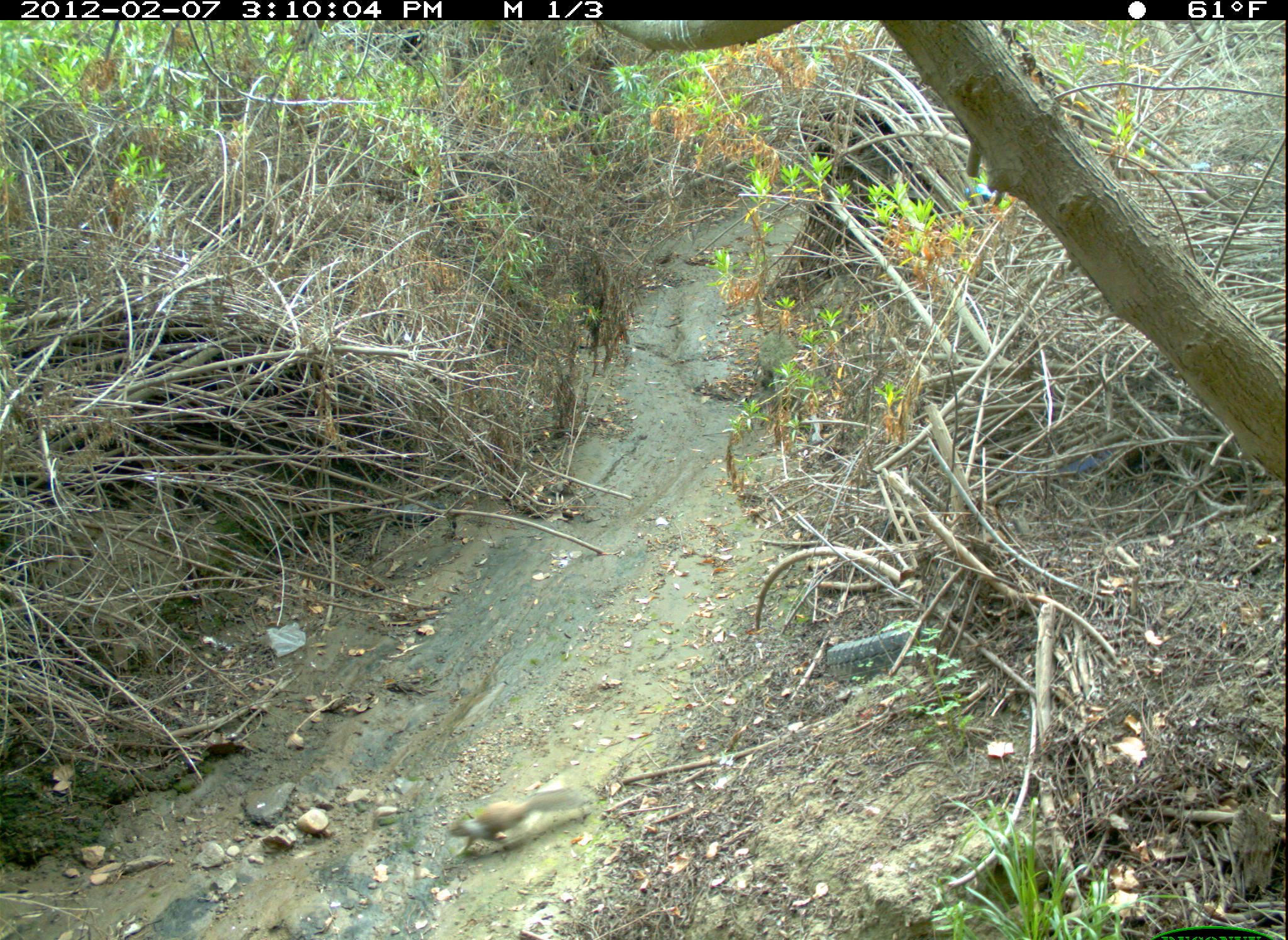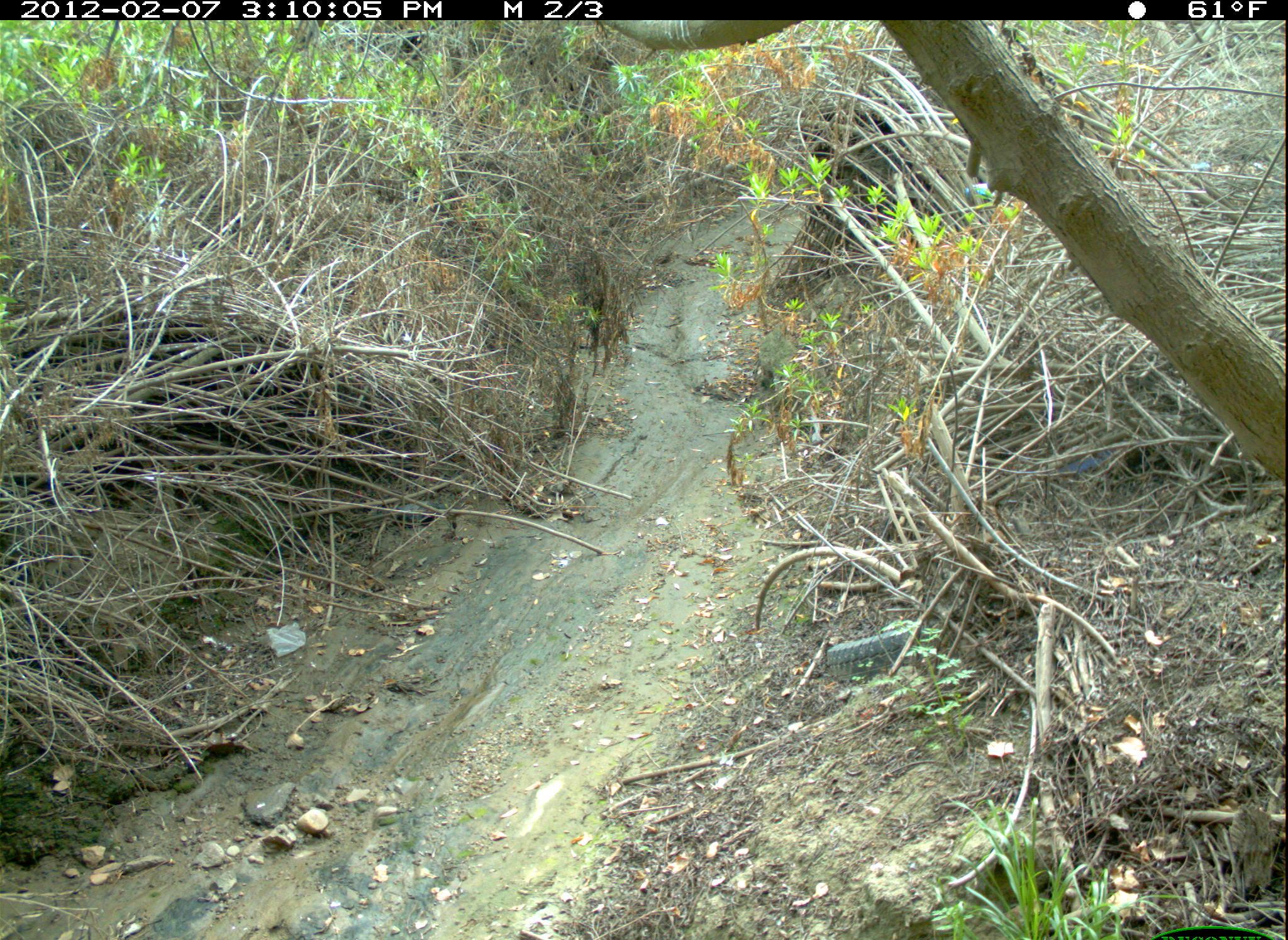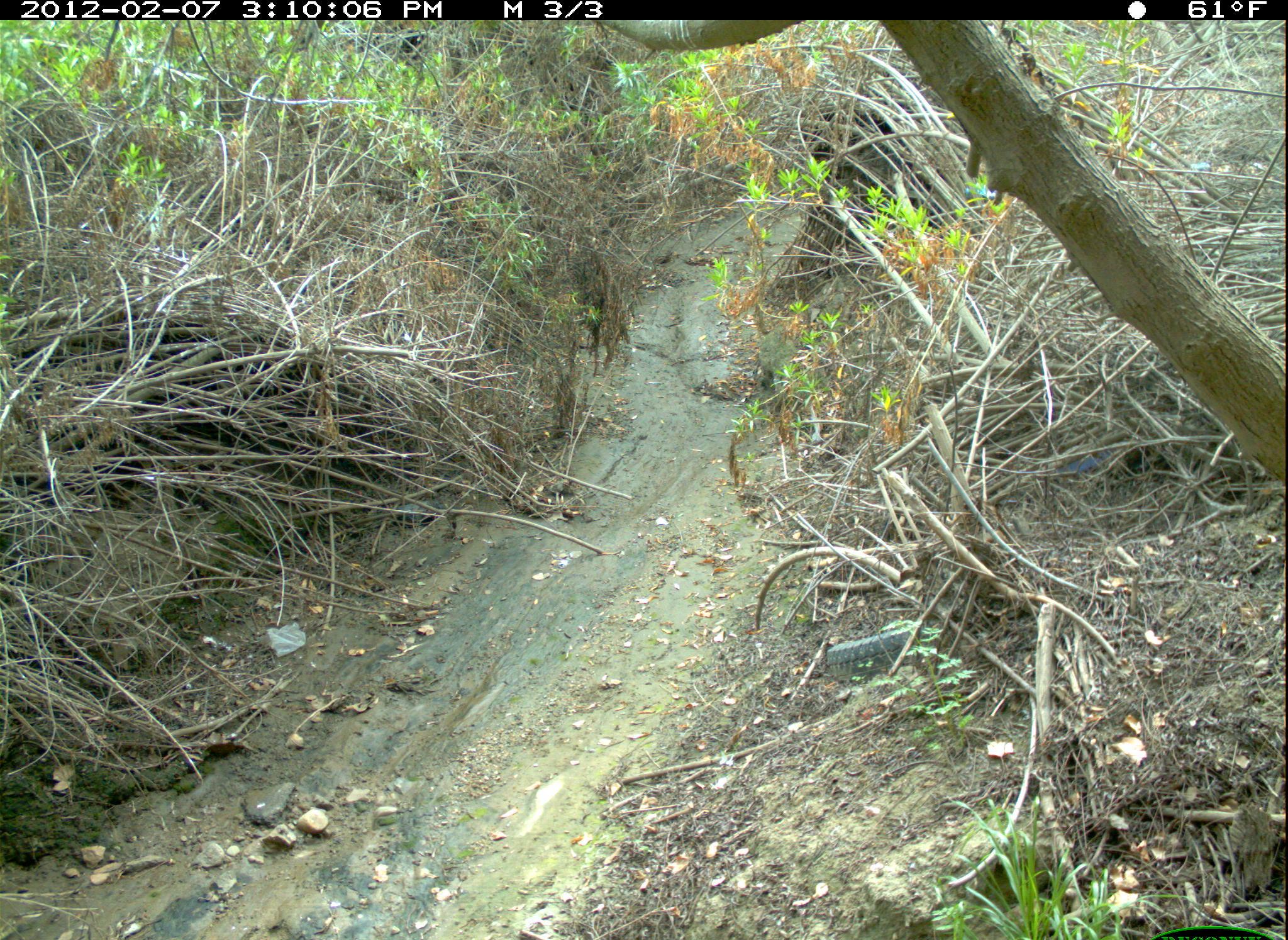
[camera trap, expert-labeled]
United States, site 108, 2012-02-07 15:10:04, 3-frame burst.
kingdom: Animalia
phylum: Chordata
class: Mammalia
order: Rodentia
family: Sciuridae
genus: Sciurus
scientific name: Sciurus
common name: squirrel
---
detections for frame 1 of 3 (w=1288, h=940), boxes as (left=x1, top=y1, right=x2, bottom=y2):
squirrel: (left=443, top=776, right=602, bottom=863)